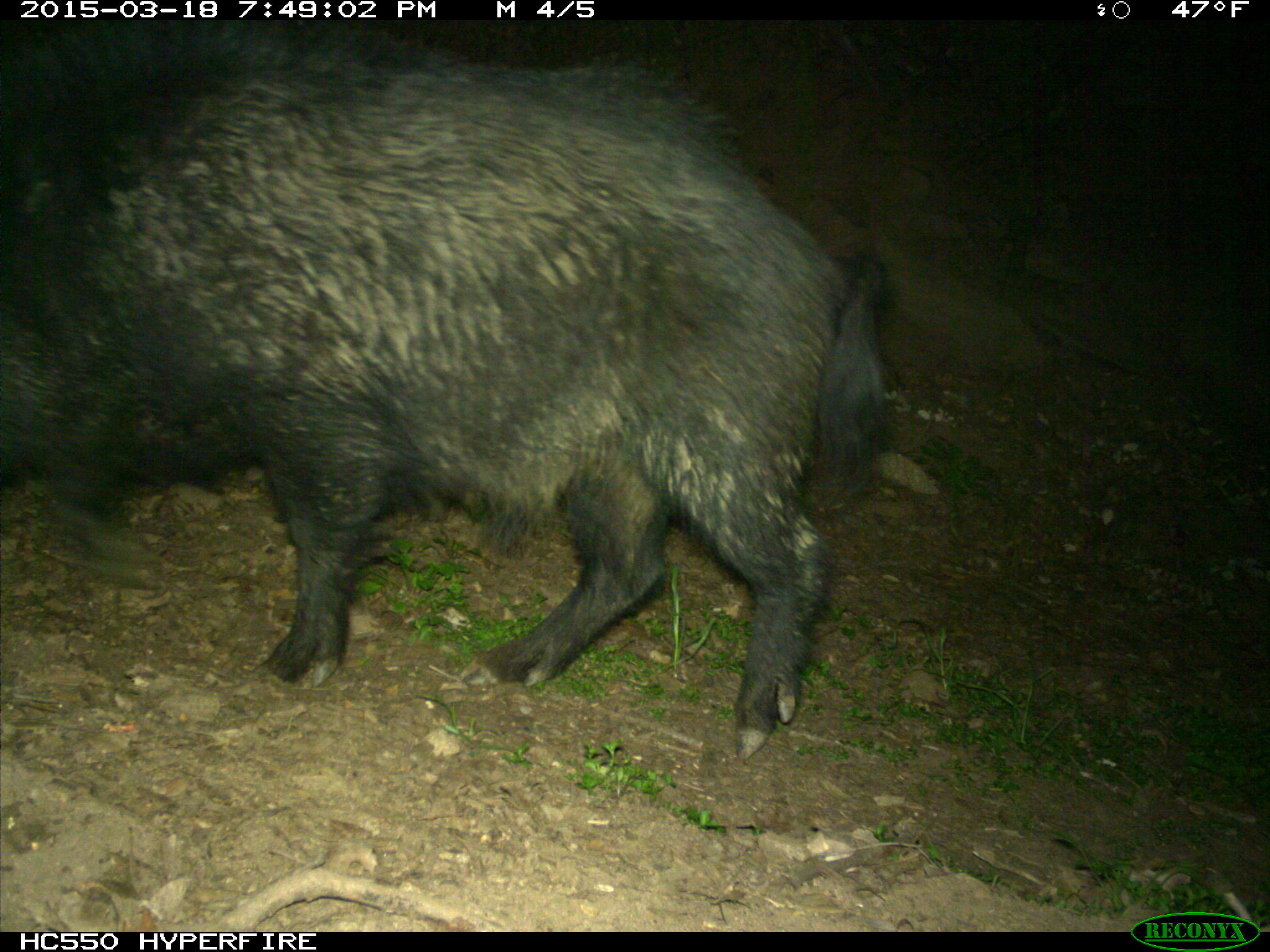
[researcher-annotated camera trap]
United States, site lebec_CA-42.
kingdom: Animalia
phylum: Chordata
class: Mammalia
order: Artiodactyla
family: Suidae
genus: Sus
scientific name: Sus scrofa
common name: wild boar